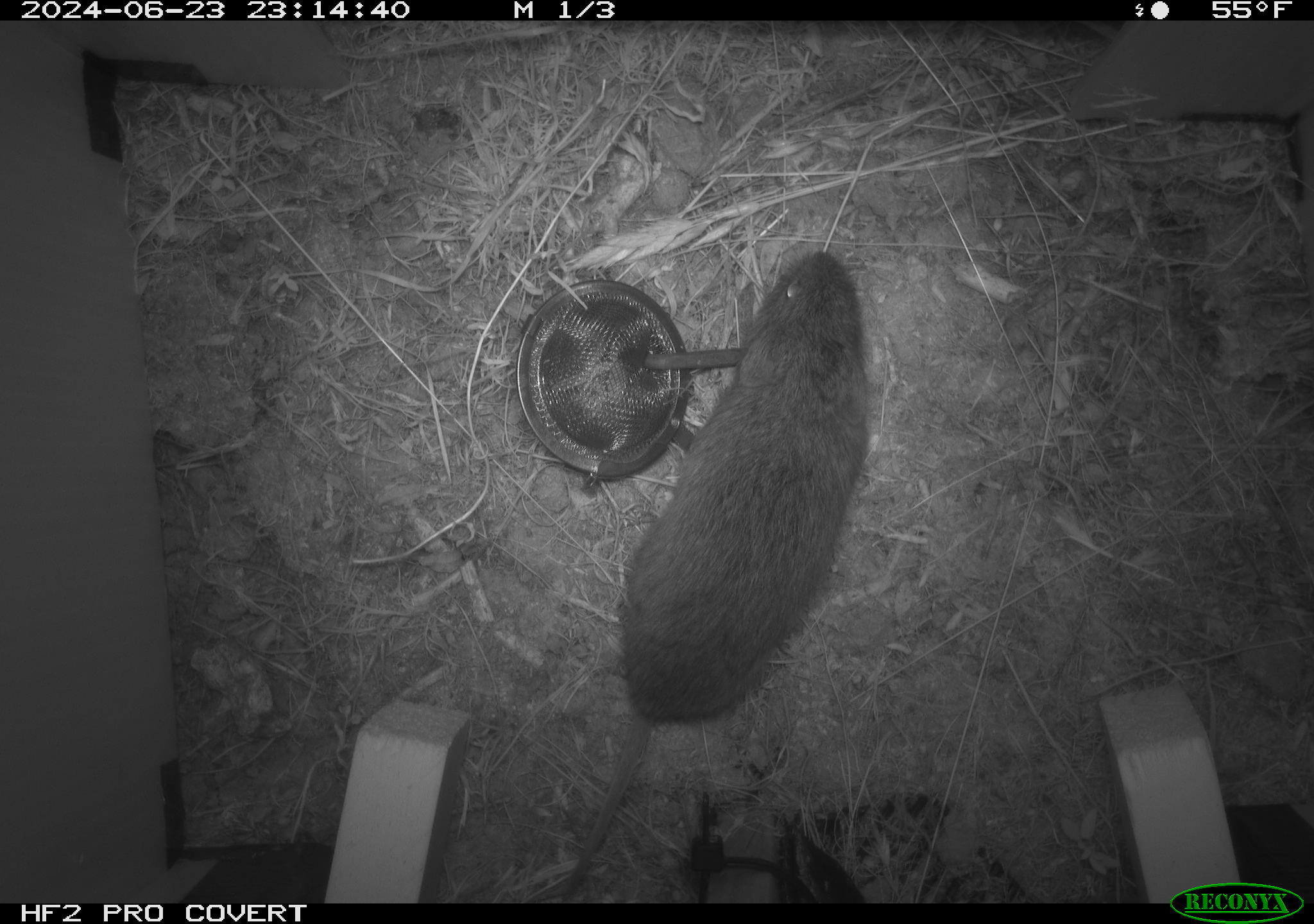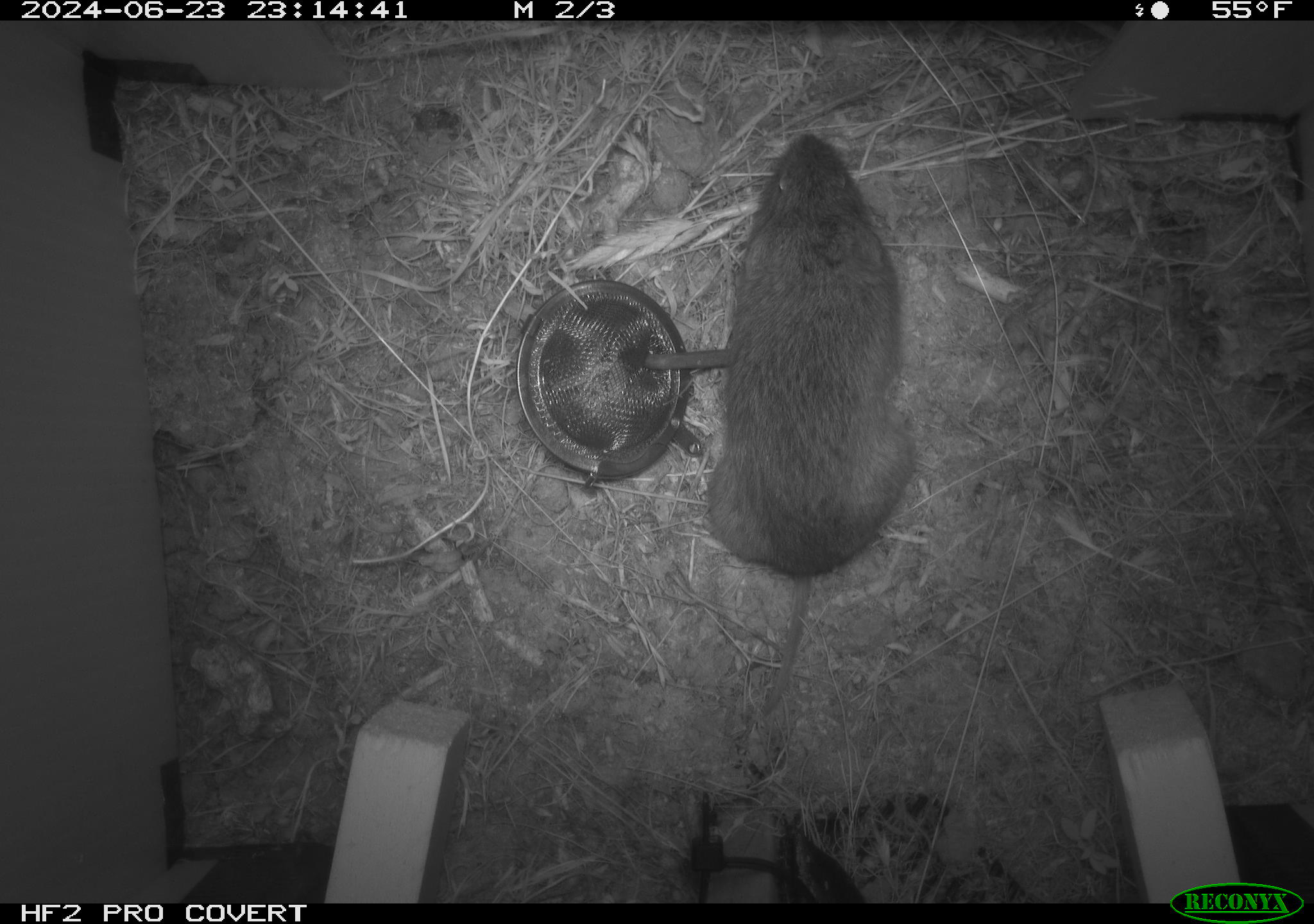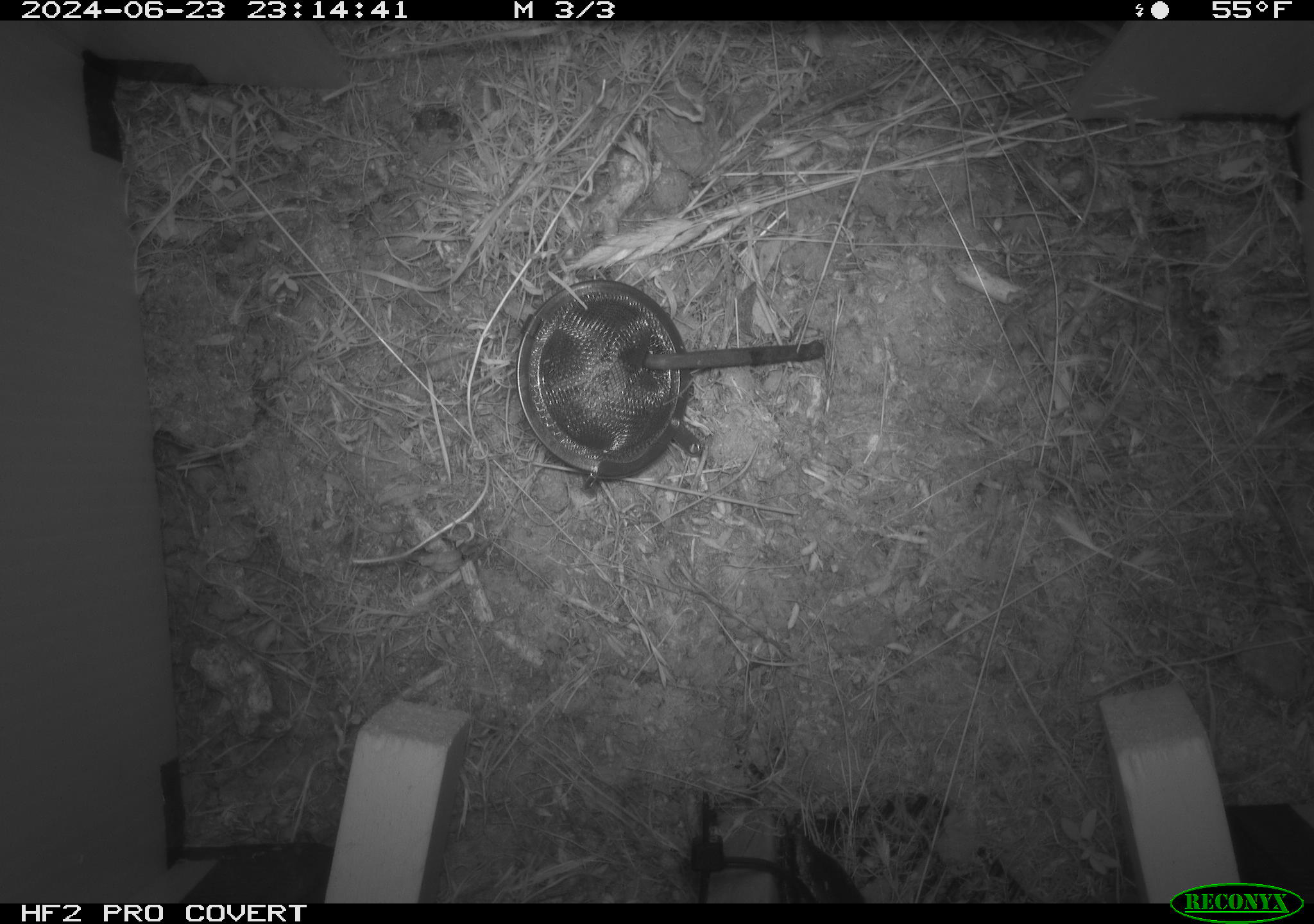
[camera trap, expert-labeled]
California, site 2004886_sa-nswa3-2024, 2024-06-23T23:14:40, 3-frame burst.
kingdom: Animalia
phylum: Chordata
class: Mammalia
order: Rodentia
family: Cricetidae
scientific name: Arvicolinae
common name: voles, lemmings, and muskrats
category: arvicolinae subfamily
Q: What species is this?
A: Arvicolinae subfamily (voles, lemmings, and muskrats) (Arvicolinae).